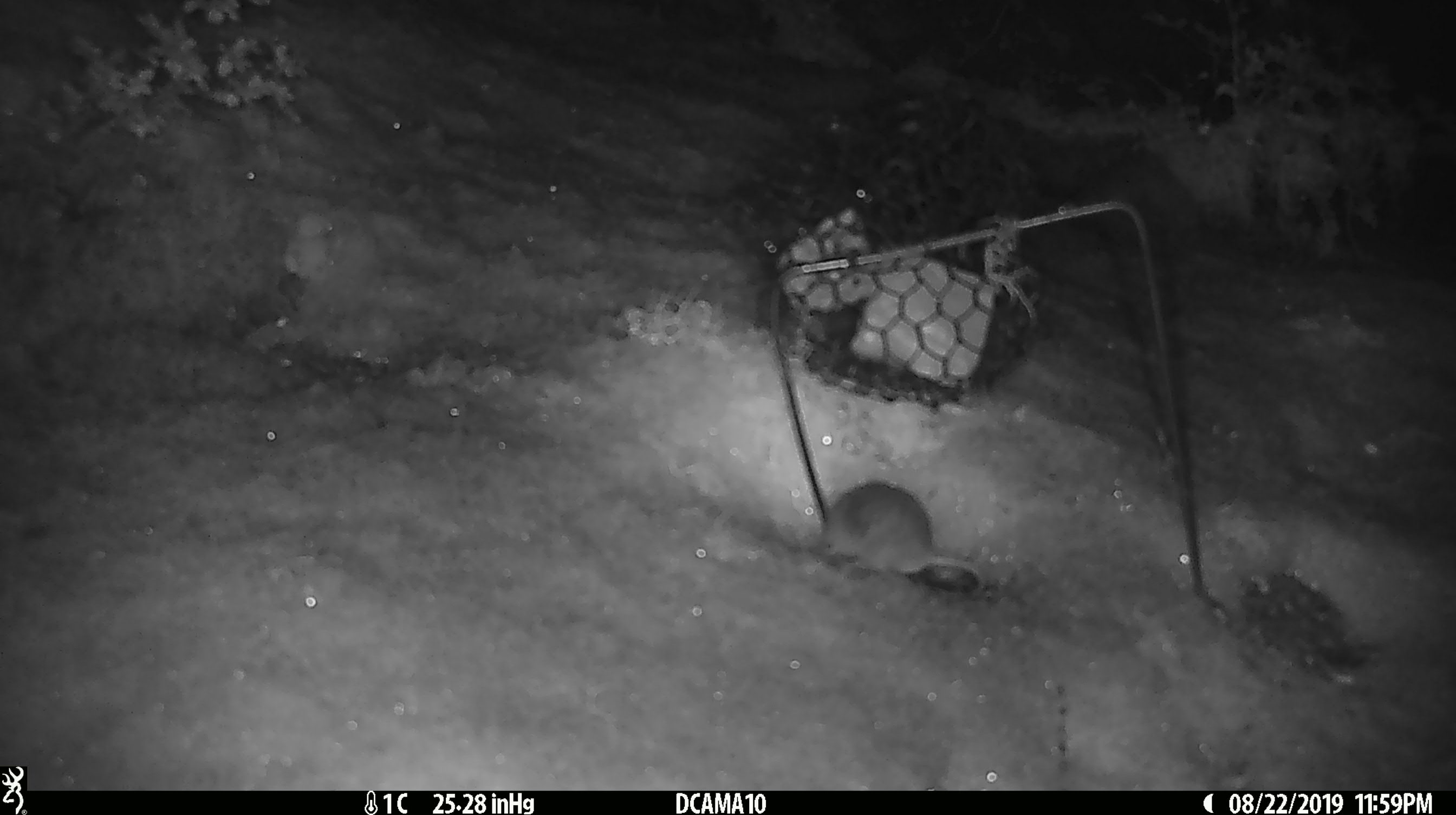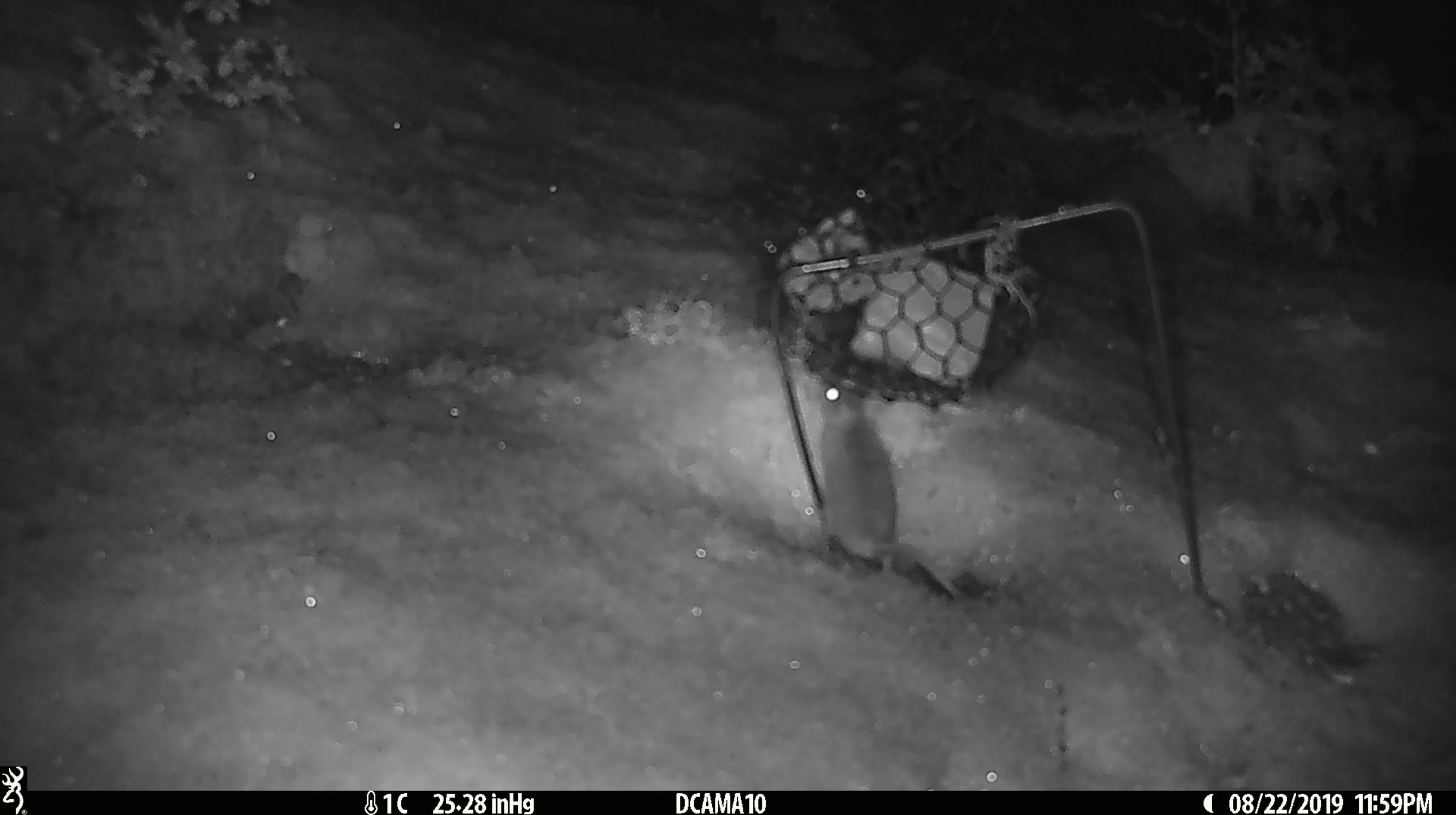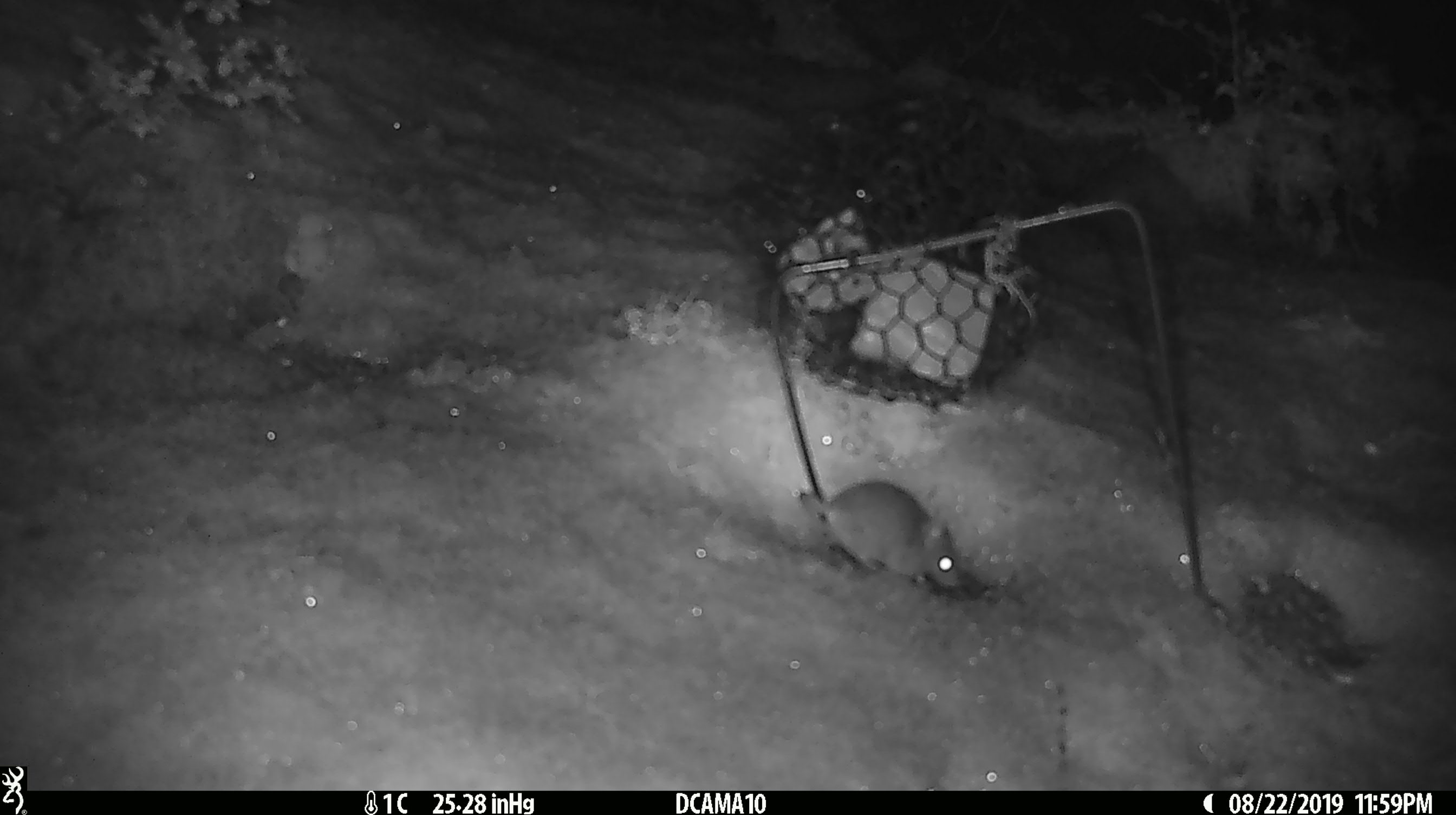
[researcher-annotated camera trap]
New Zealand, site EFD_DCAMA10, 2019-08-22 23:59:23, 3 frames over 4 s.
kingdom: Animalia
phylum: Chordata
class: Mammalia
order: Rodentia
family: Muridae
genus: Mus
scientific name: Mus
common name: mouse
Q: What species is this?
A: Mouse (Mus).